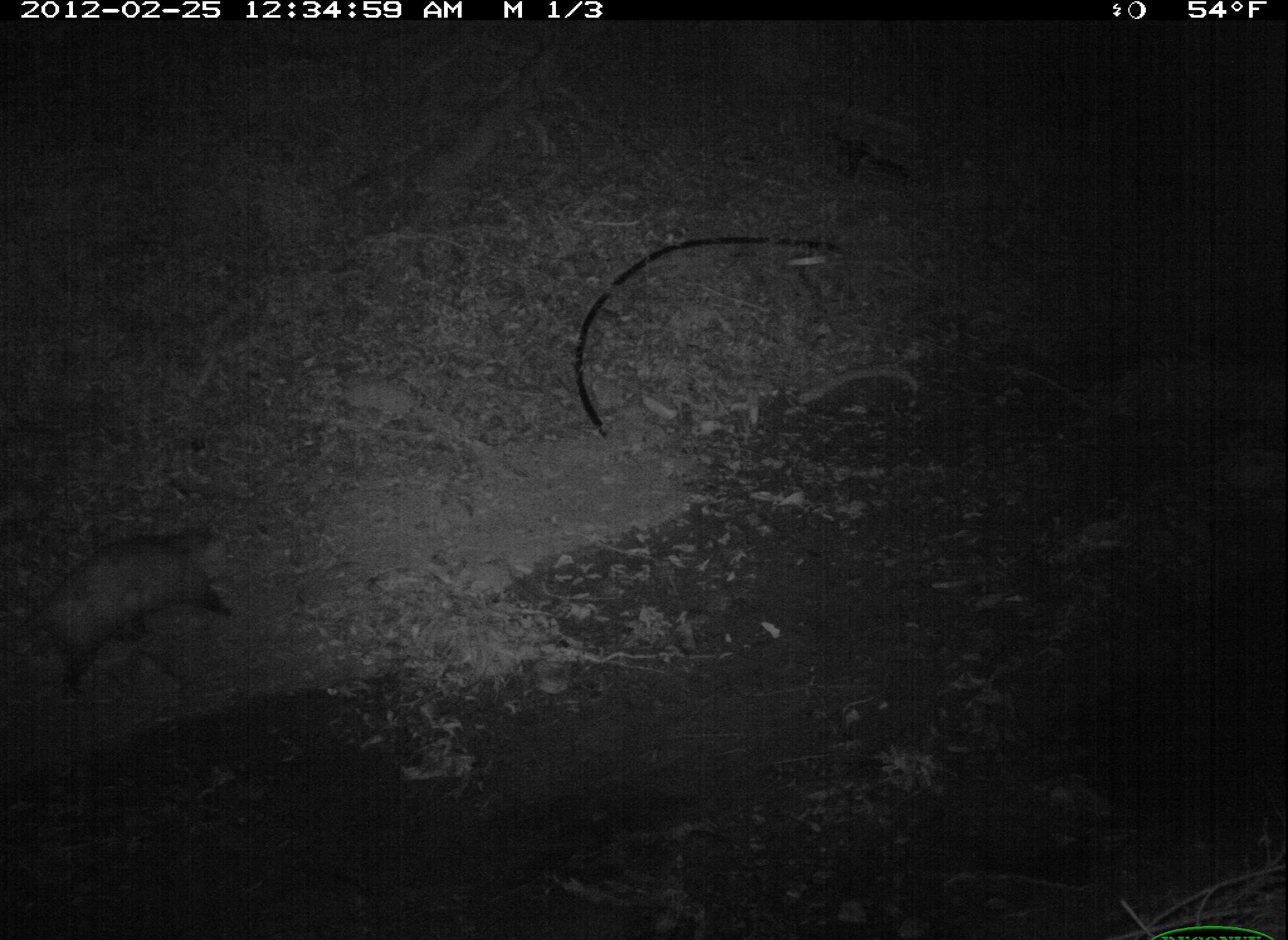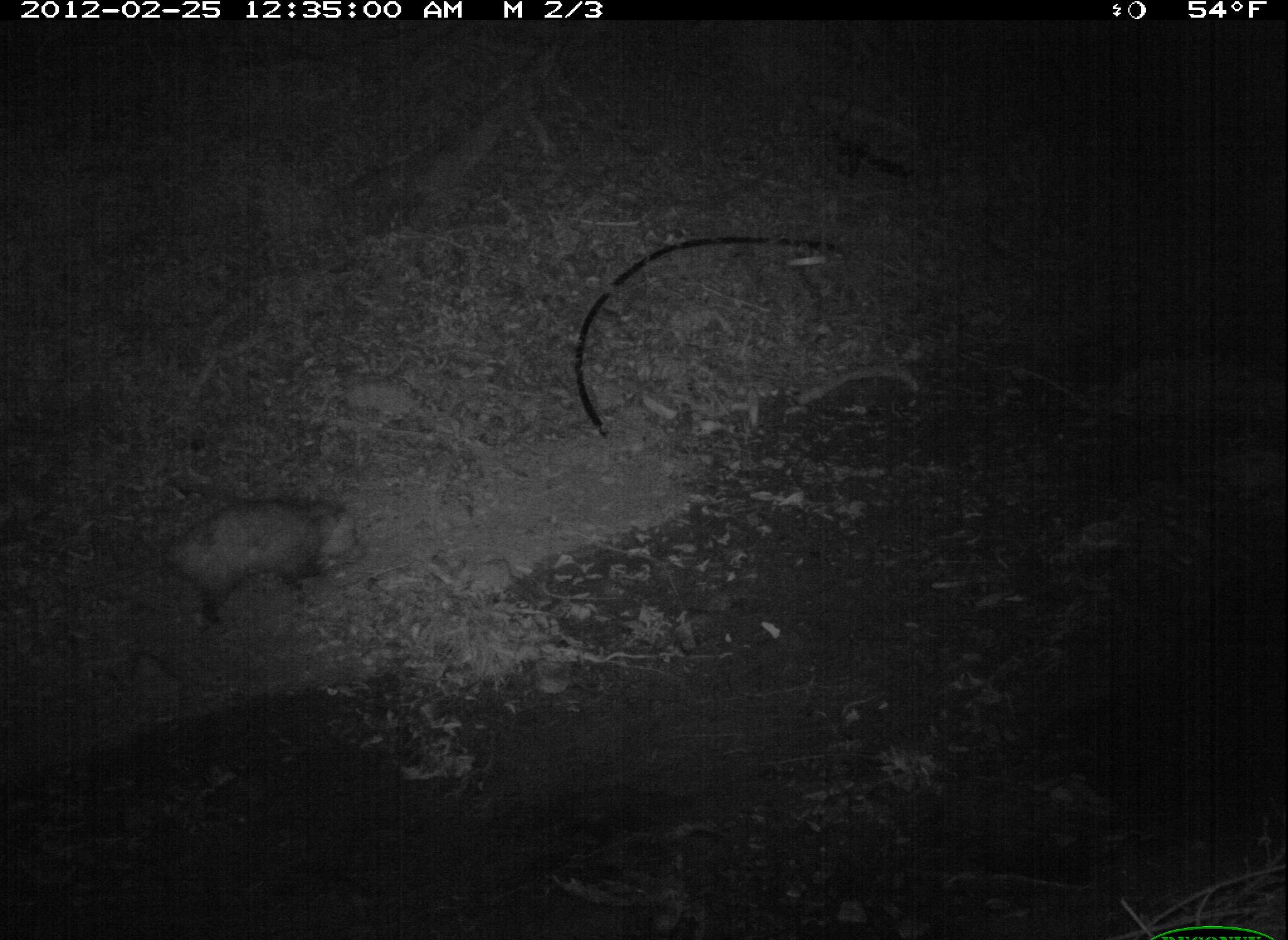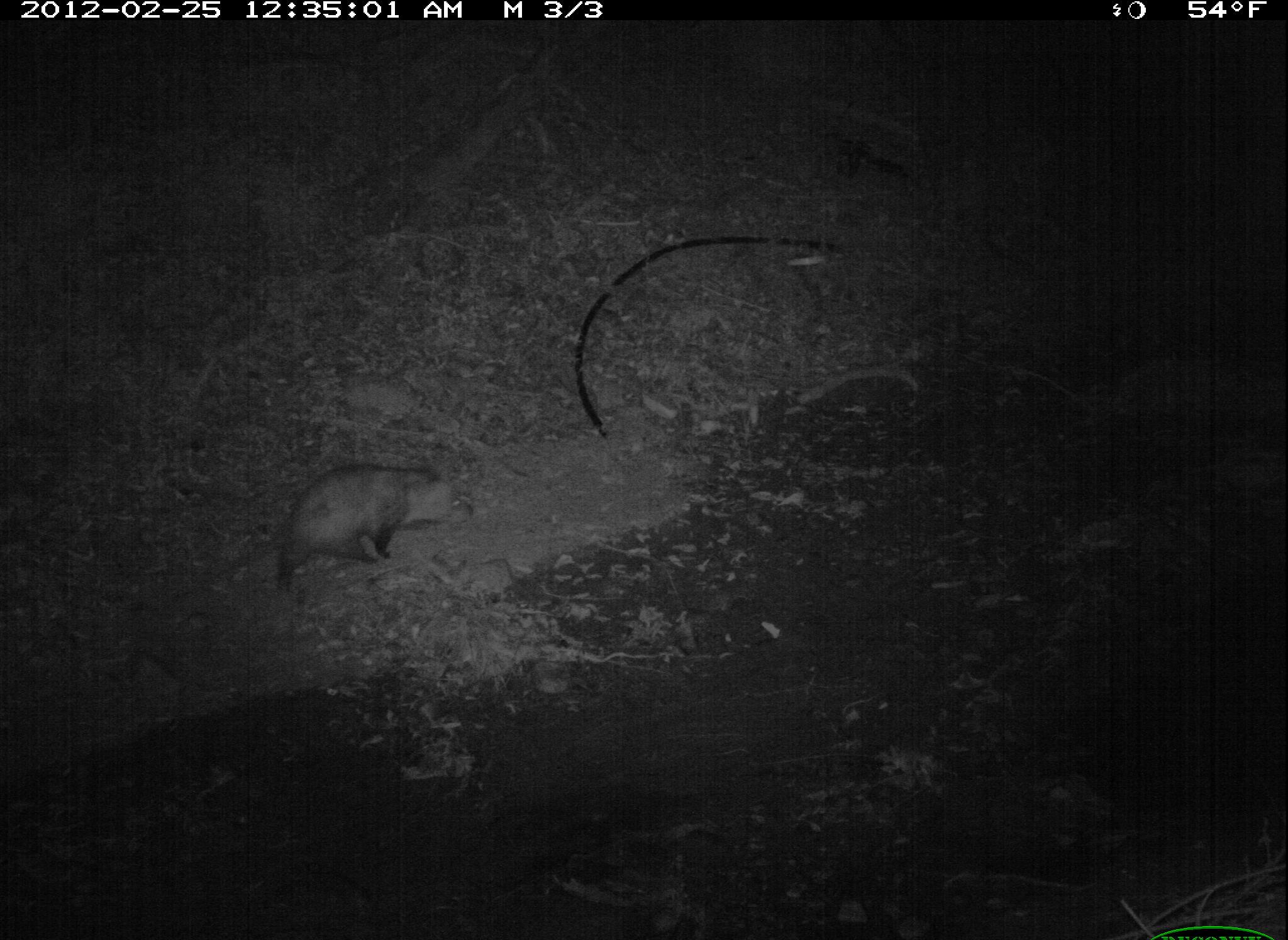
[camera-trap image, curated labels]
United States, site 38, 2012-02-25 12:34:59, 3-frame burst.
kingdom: Animalia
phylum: Chordata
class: Mammalia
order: Didelphimorphia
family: Didelphidae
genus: Didelphis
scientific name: Didelphis virginiana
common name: virginia opossum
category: opossum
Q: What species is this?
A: Opossum (virginia opossum) (Didelphis virginiana).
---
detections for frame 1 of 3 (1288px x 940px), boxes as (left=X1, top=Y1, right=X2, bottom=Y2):
opossum: (left=14, top=523, right=256, bottom=704)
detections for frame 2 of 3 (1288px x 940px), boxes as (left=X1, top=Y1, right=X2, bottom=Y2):
opossum: (left=101, top=480, right=375, bottom=641)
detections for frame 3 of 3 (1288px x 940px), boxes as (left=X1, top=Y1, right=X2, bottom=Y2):
opossum: (left=253, top=440, right=478, bottom=609)